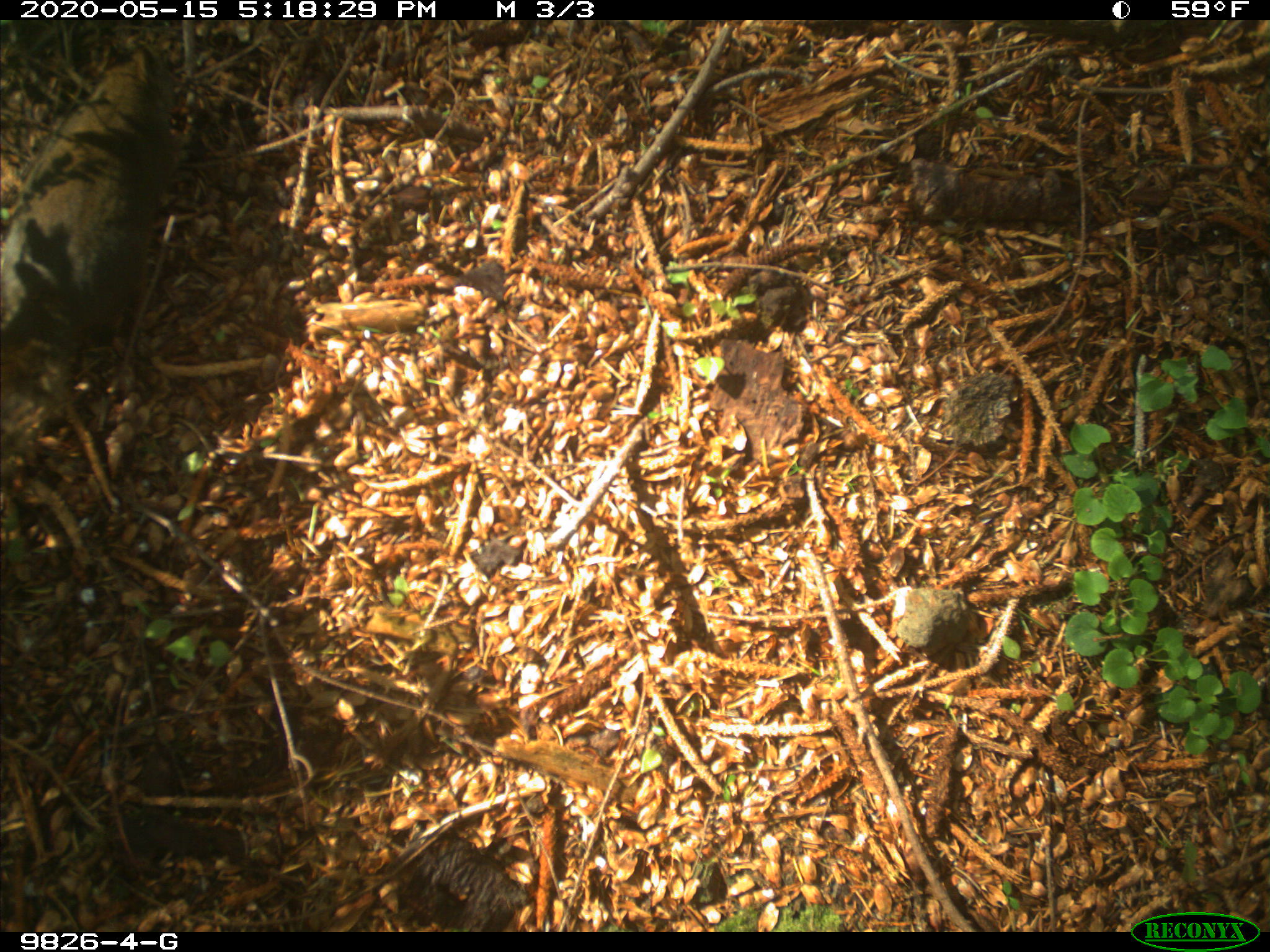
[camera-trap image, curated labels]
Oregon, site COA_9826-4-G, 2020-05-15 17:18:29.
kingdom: Animalia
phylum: Chordata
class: Mammalia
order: Rodentia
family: Sciuridae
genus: Tamiasciurus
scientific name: Tamiasciurus douglasii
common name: douglas squirrel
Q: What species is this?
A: Douglas squirrel (Tamiasciurus douglasii).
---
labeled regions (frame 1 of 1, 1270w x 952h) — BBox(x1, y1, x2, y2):
douglas squirrel: BBox(0, 42, 174, 363)